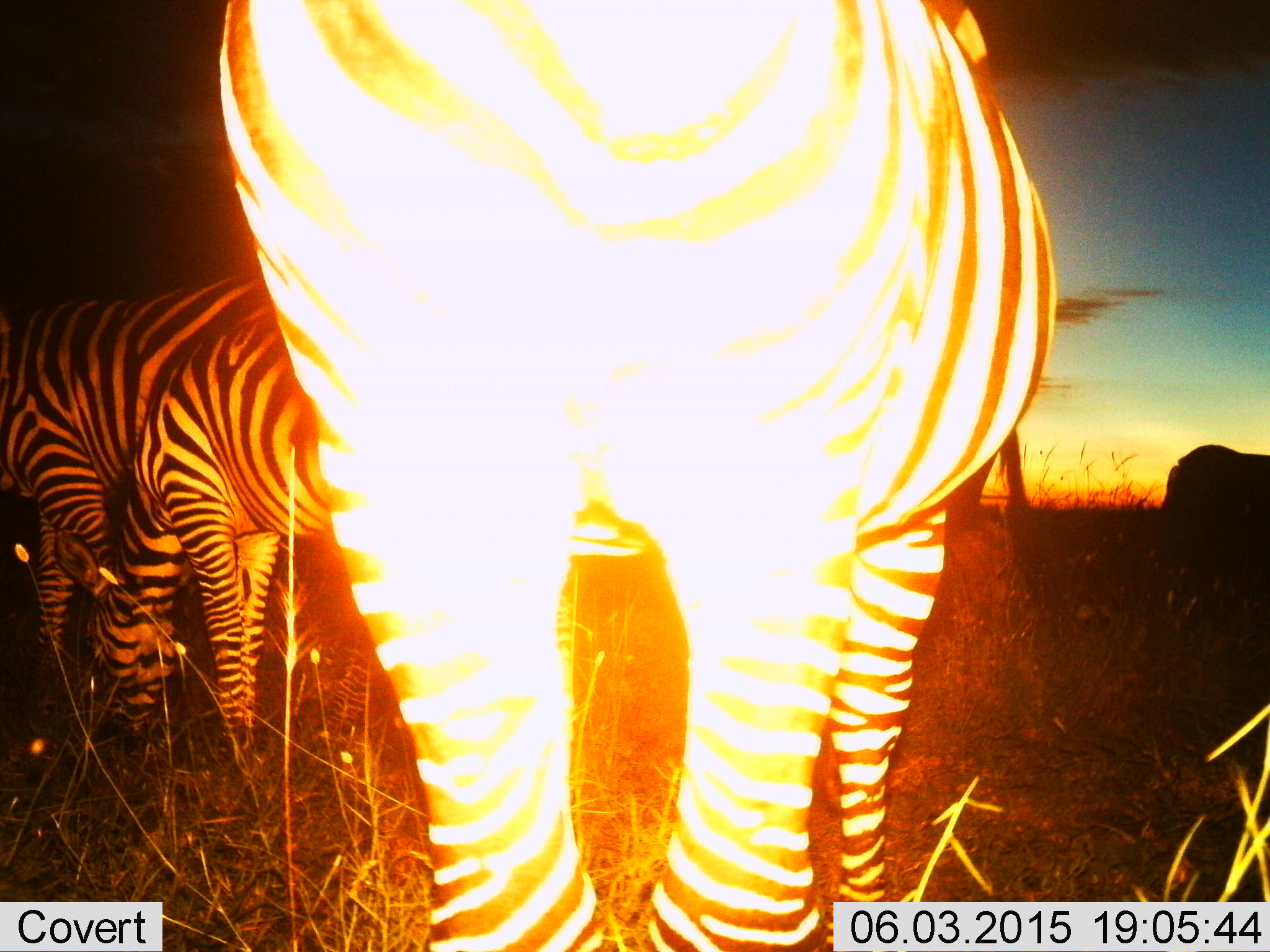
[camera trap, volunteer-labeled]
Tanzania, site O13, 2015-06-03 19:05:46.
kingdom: Animalia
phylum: Chordata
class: Mammalia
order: Perissodactyla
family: Equidae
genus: Equus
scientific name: Equus quagga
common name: plains zebra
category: zebra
Zebra (plains zebra) (Equus quagga), count 3. Behavior (volunteer vote fractions): standing 100%, resting 0%, moving 0%, interacting 0%. Young present (vote fraction): 0%. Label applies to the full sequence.